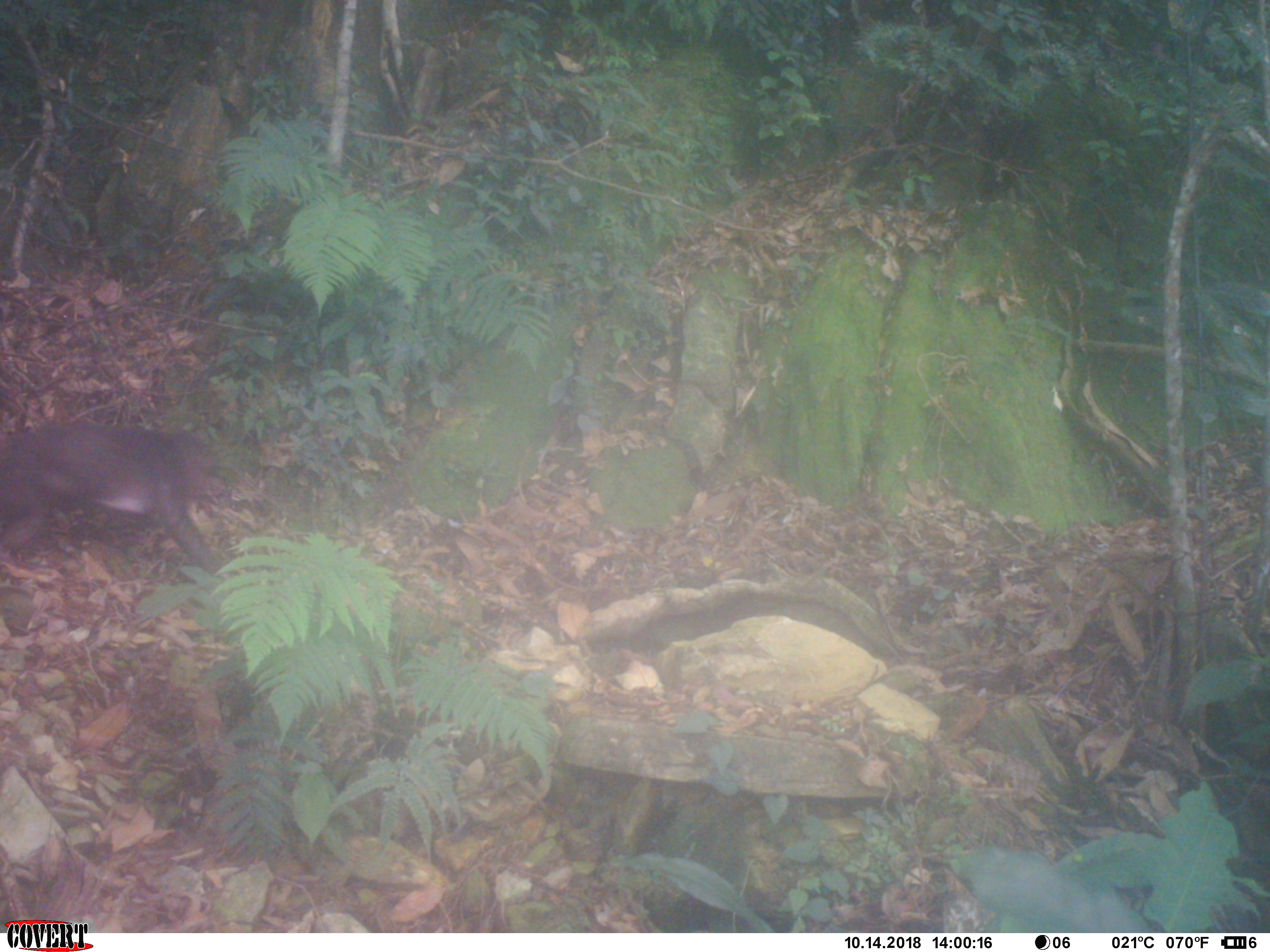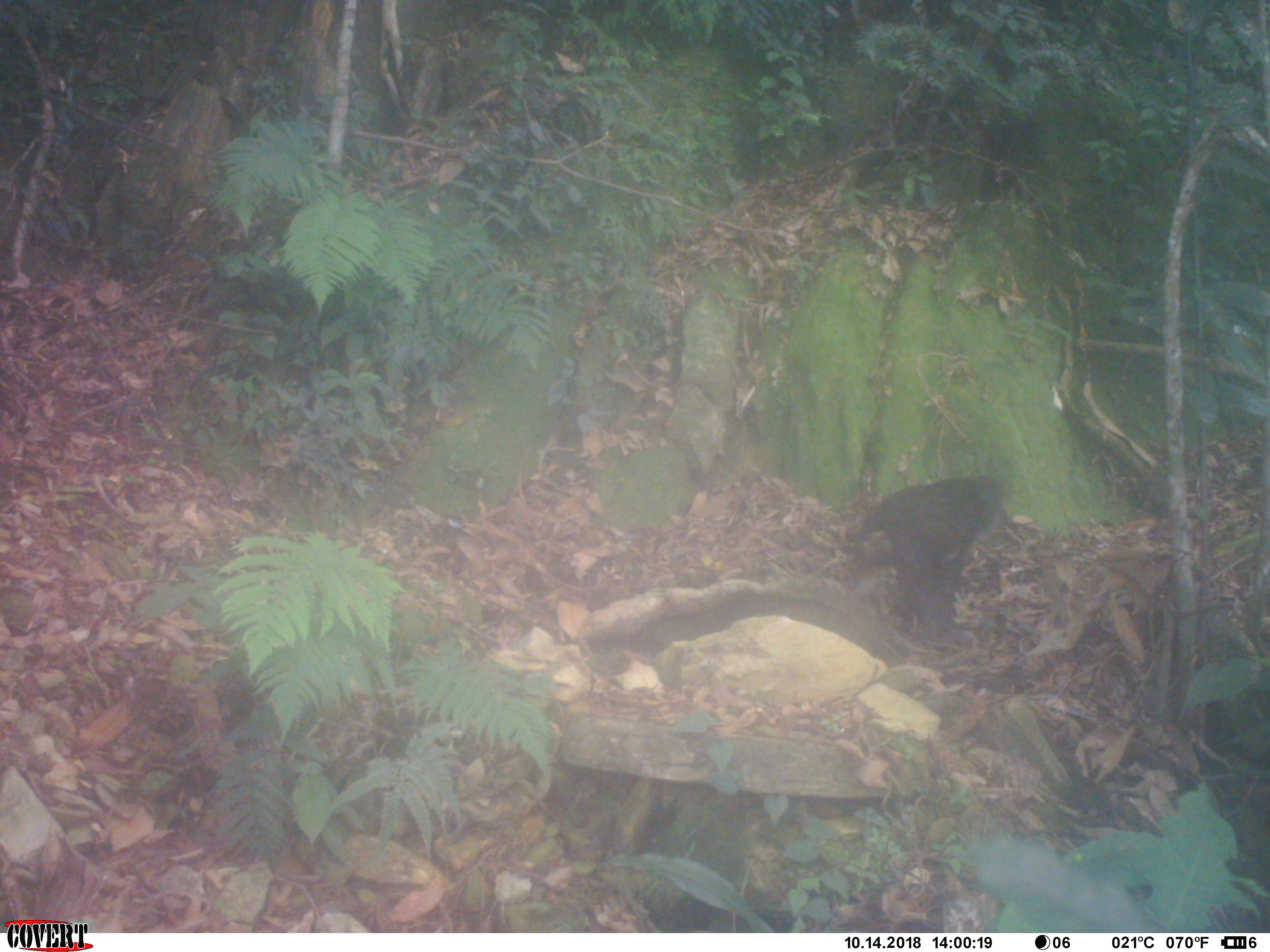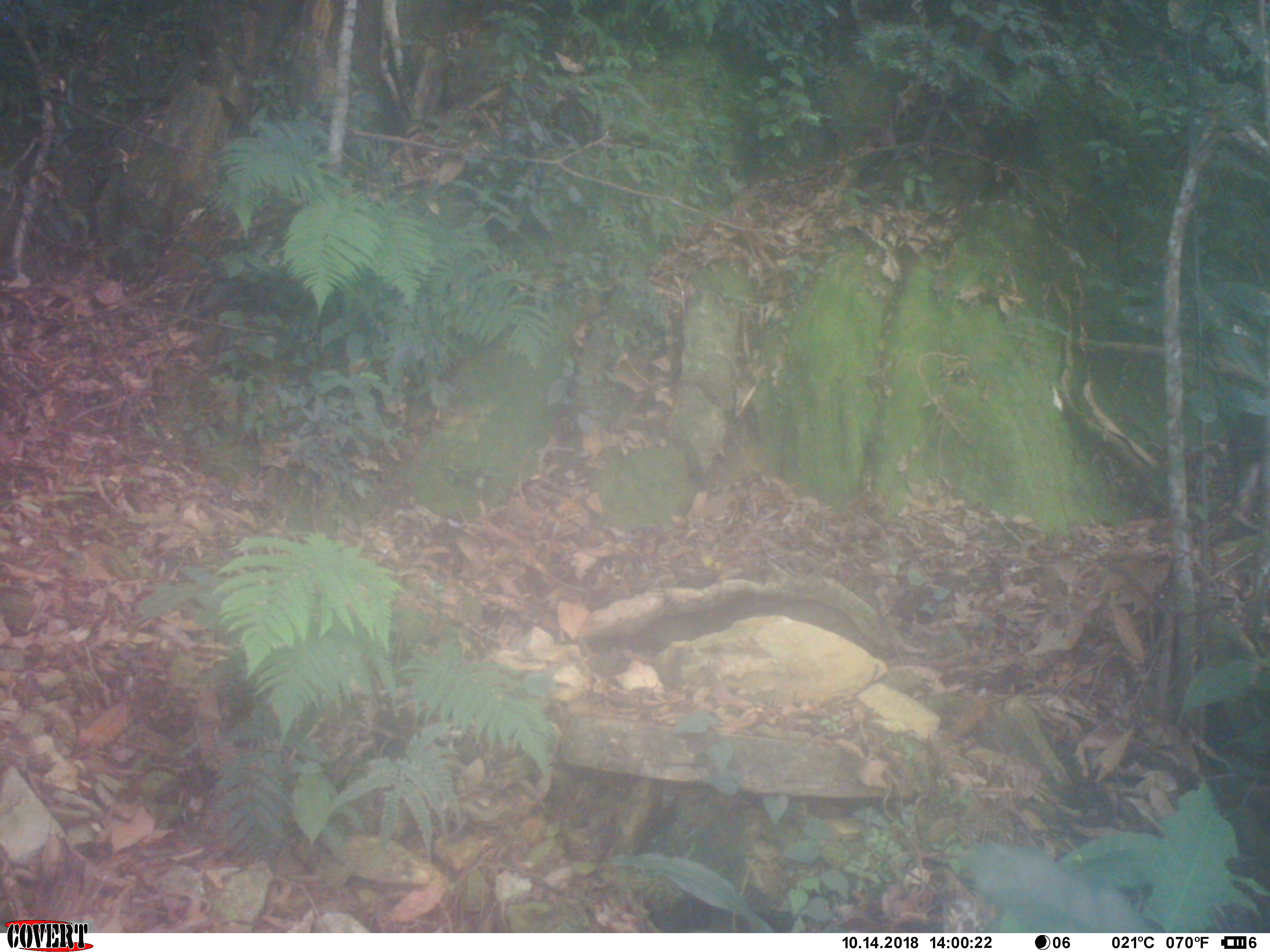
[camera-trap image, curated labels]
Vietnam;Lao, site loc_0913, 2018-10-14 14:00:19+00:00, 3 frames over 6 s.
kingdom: Animalia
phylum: Chordata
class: Mammalia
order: Primates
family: Cercopithecidae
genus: Macaca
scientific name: Macaca arctoides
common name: stump-tailed macaque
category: stump tailed macaque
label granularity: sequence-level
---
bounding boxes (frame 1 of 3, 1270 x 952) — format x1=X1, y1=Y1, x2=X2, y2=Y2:
stump tailed macaque: x1=1, y1=420, x2=227, y2=581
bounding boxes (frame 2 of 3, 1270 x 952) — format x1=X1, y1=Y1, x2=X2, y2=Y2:
stump tailed macaque: x1=853, y1=476, x2=1003, y2=647